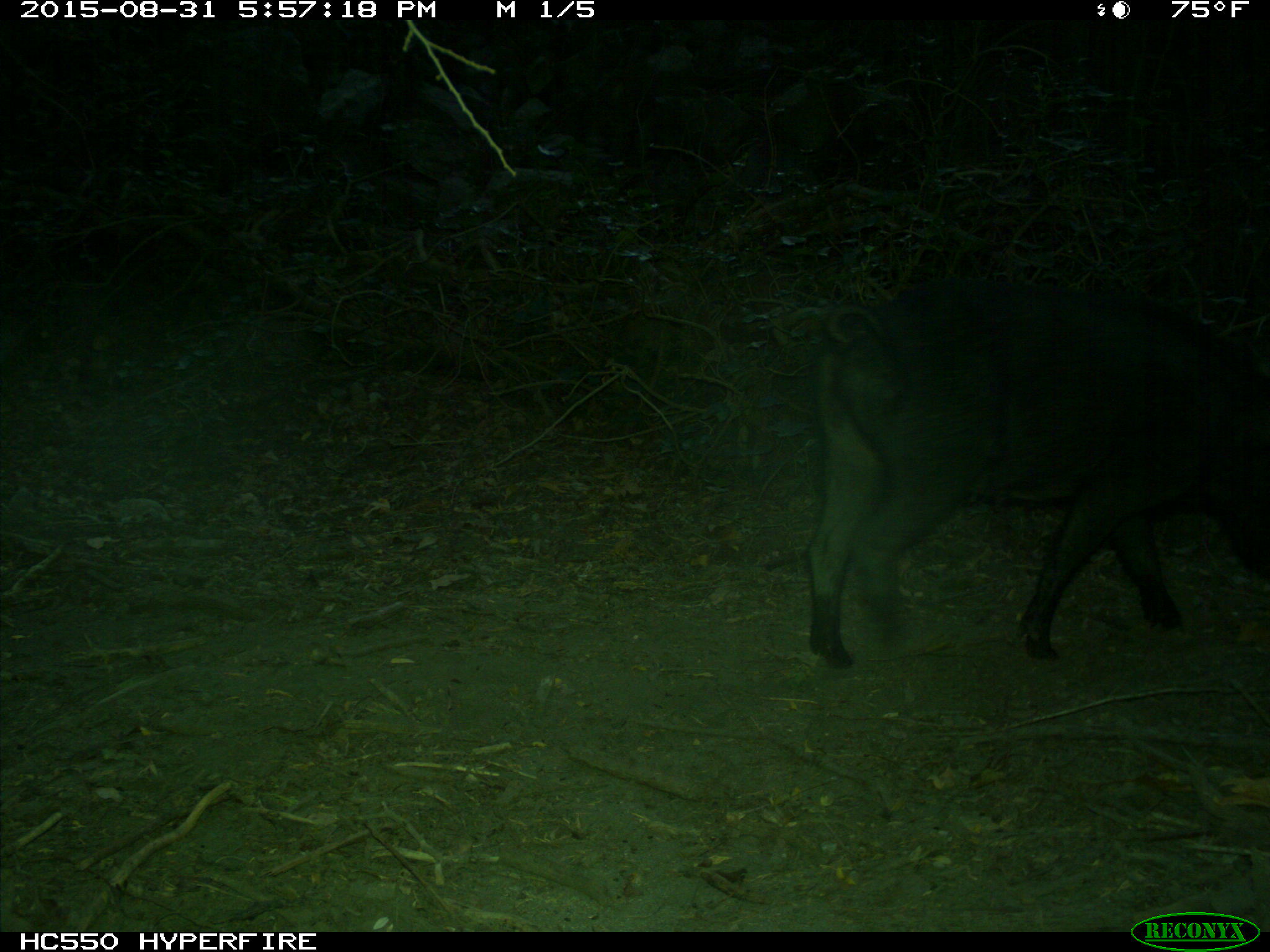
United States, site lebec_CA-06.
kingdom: Animalia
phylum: Chordata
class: Mammalia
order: Artiodactyla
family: Suidae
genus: Sus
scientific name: Sus scrofa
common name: wild boar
Sus scrofa (wild boar).